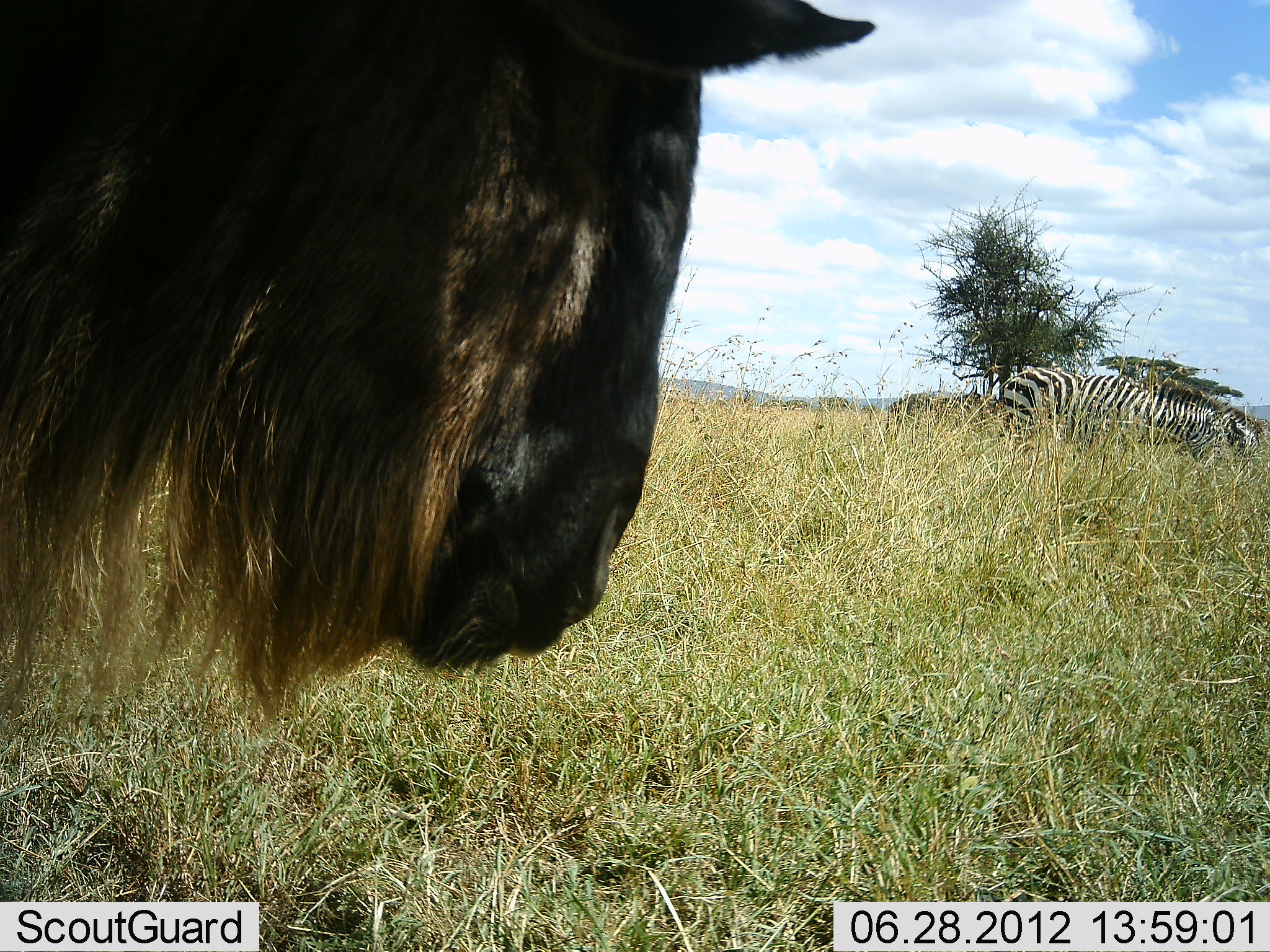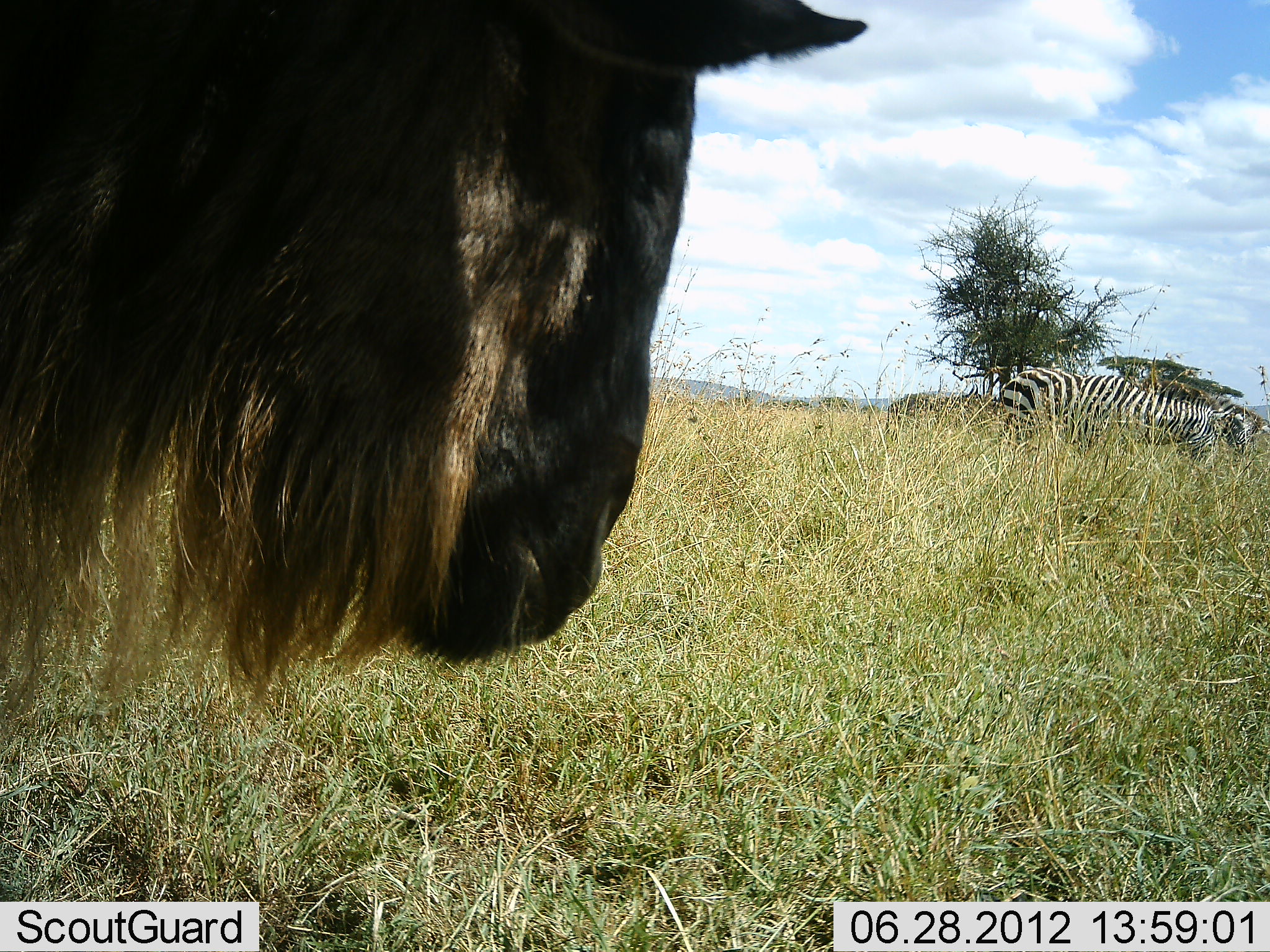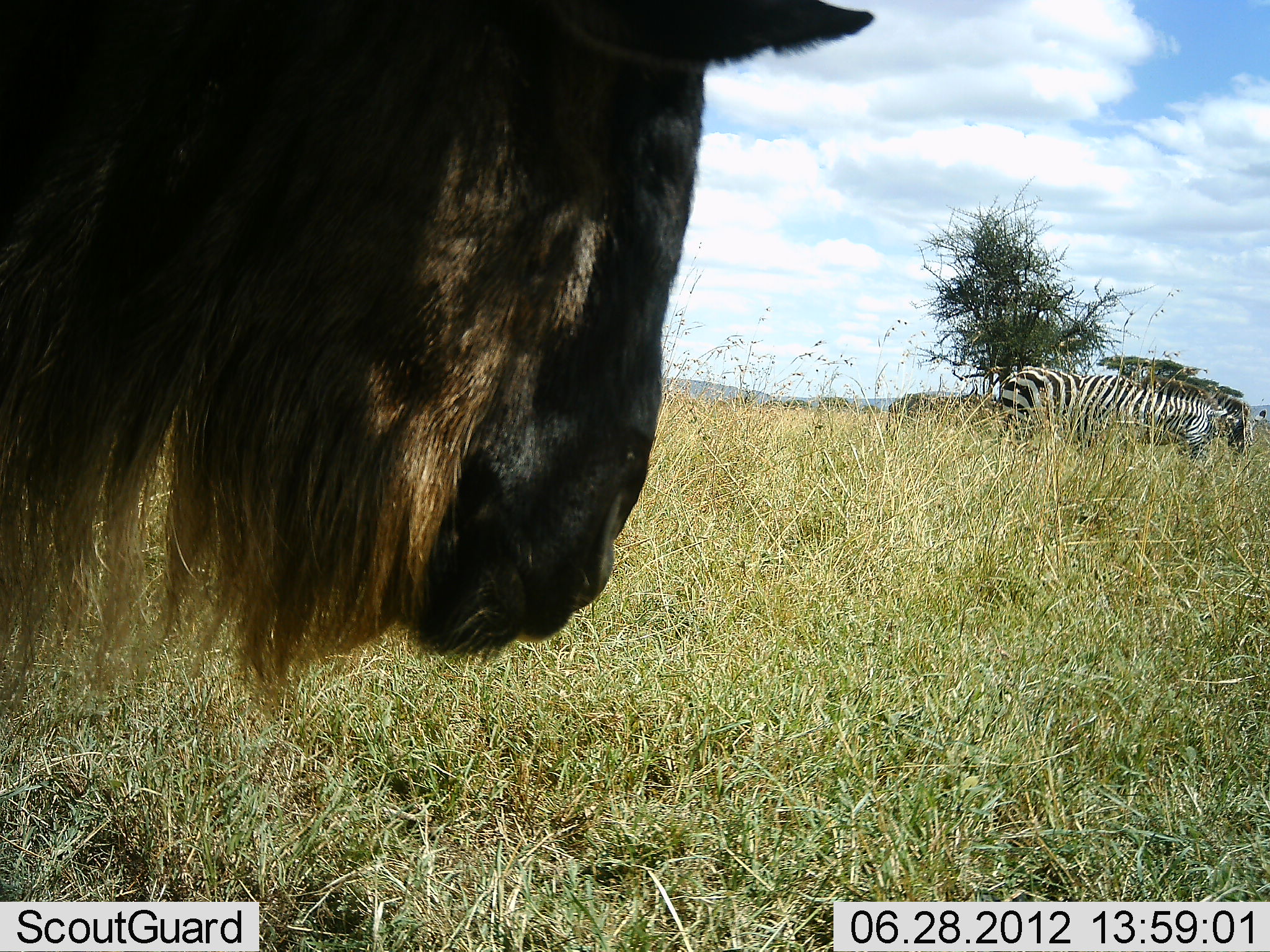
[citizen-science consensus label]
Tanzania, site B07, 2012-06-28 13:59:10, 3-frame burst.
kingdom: Animalia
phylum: Chordata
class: Mammalia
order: Artiodactyla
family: Bovidae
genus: Connochaetes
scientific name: Connochaetes taurinus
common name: blue wildebeest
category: wildebeest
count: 1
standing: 64%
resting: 0%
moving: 9%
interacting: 0%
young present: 0%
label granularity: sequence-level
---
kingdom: Animalia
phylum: Chordata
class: Mammalia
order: Perissodactyla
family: Equidae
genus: Equus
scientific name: Equus quagga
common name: plains zebra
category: zebra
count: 2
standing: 10%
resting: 0%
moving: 10%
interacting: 0%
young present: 0%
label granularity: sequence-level